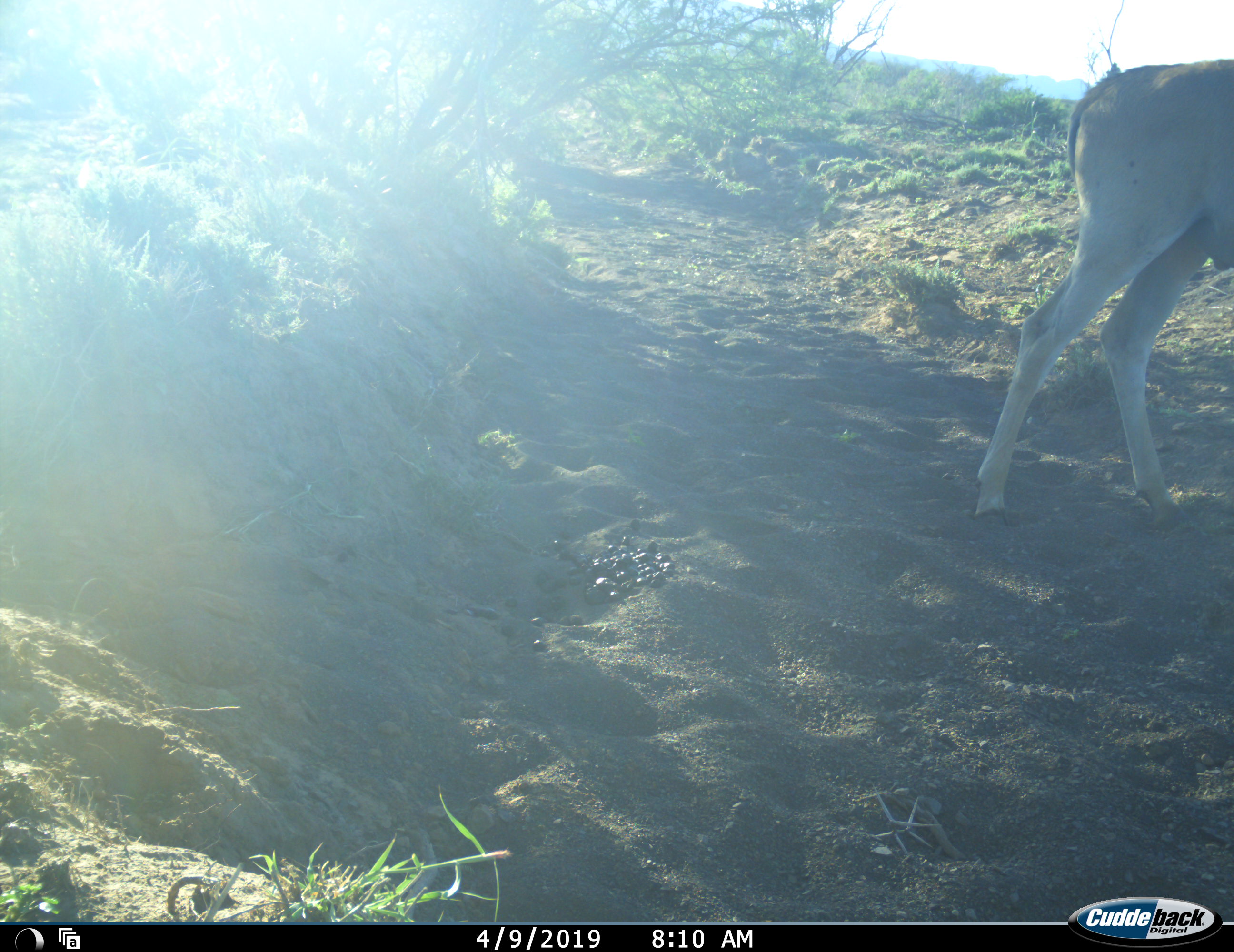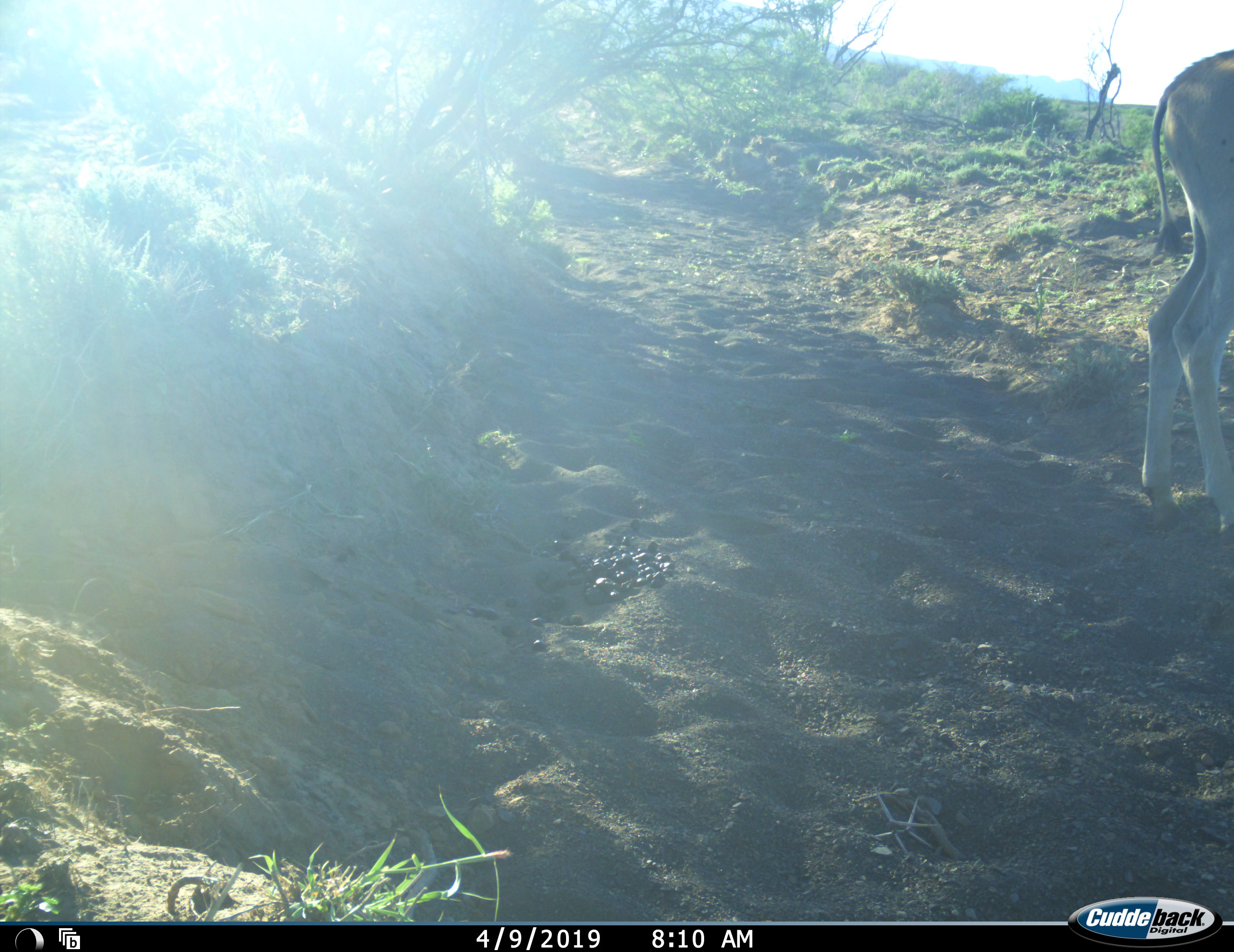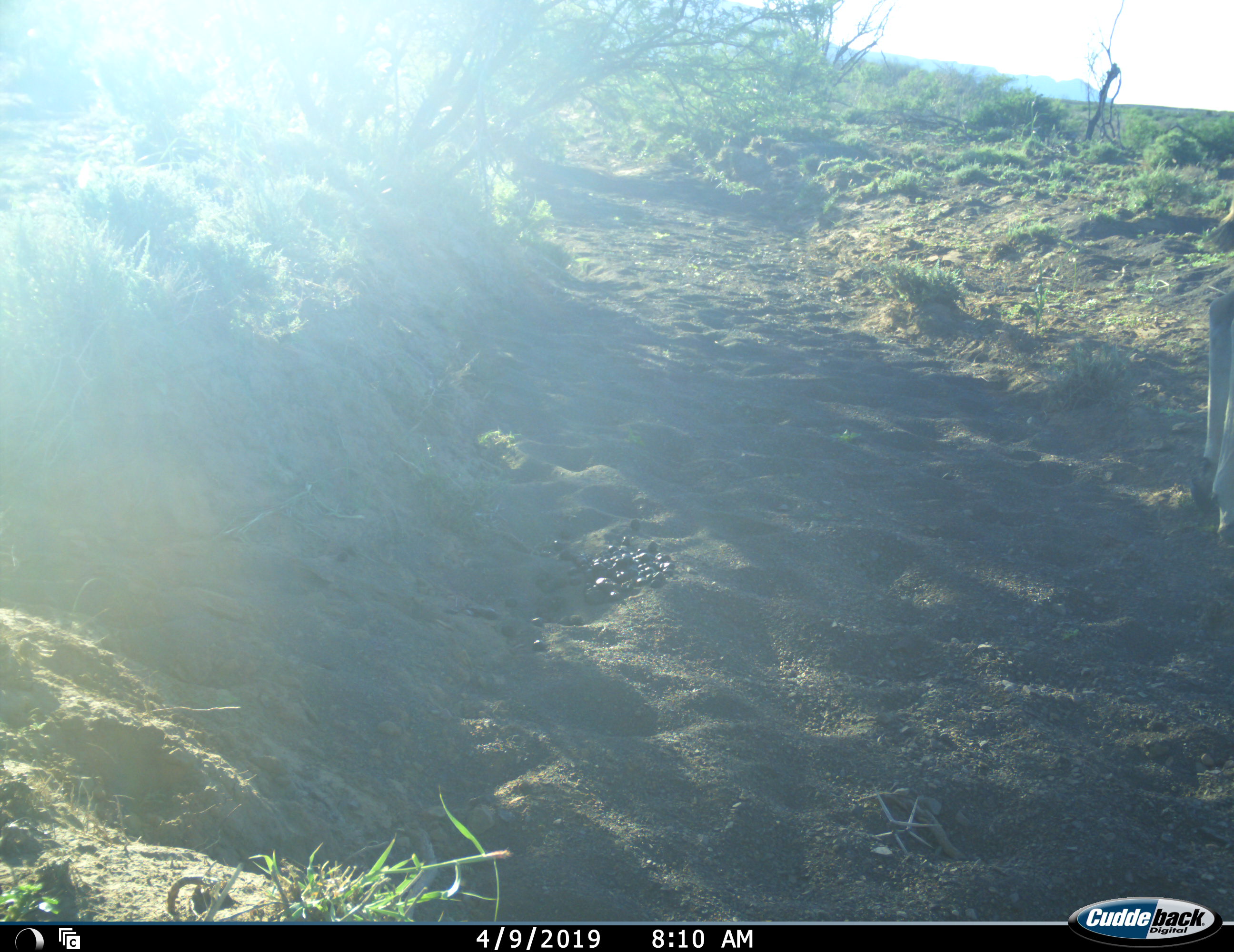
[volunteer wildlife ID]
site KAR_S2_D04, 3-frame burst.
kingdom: Animalia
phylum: Chordata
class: Mammalia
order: Artiodactyla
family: Bovidae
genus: Tragelaphus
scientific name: Tragelaphus oryx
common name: eland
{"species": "eland (Tragelaphus oryx)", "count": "1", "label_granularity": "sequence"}